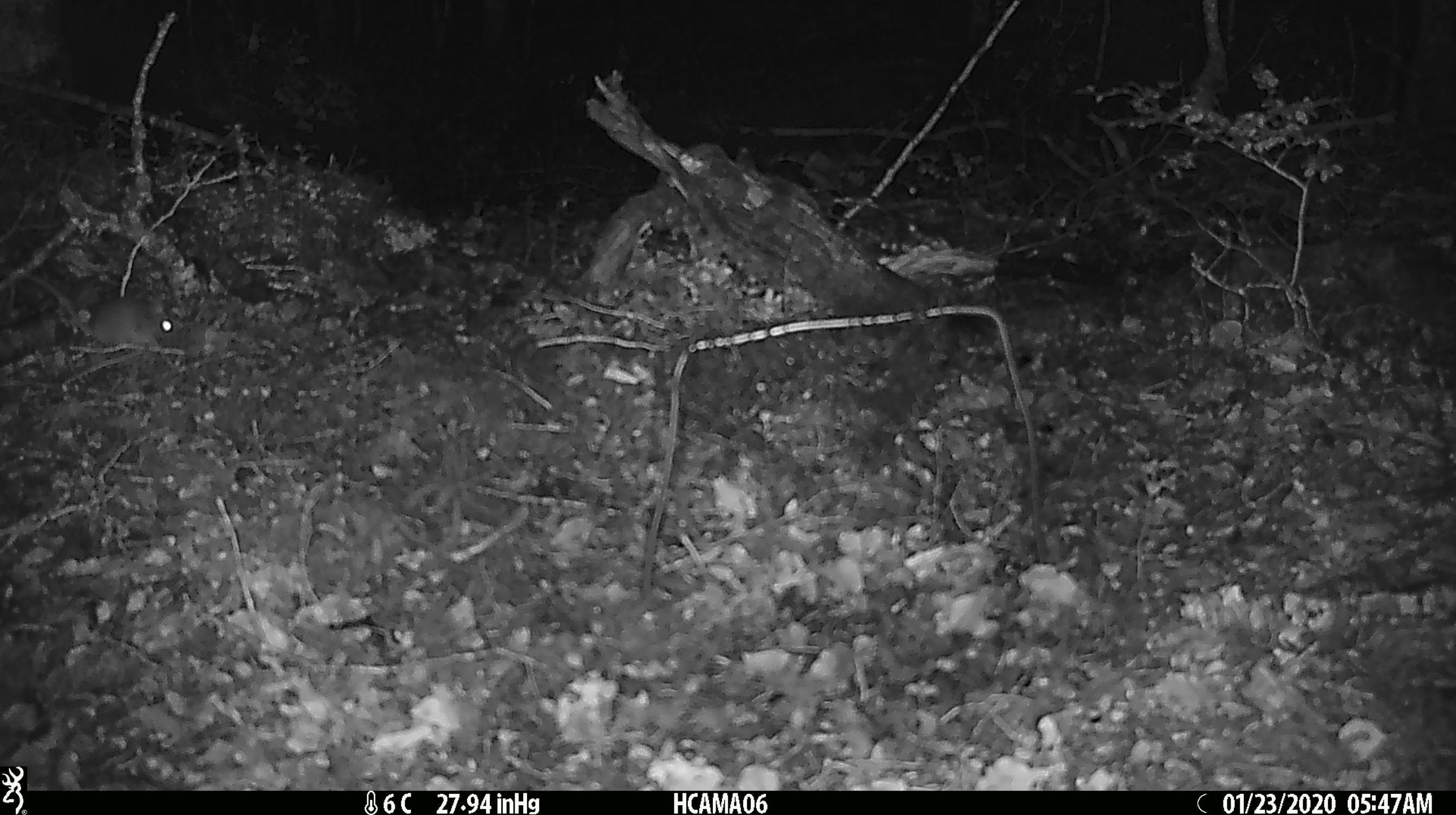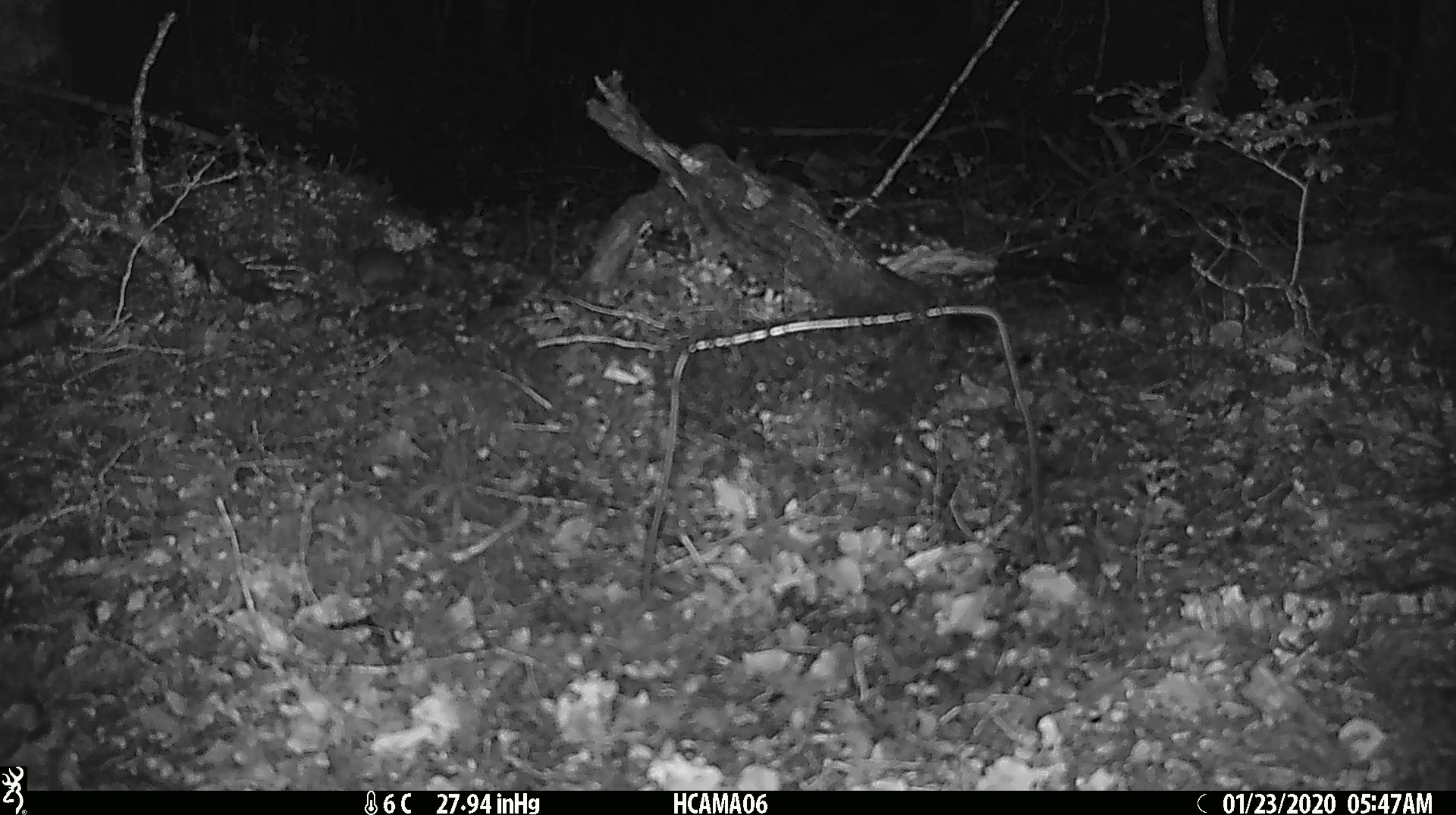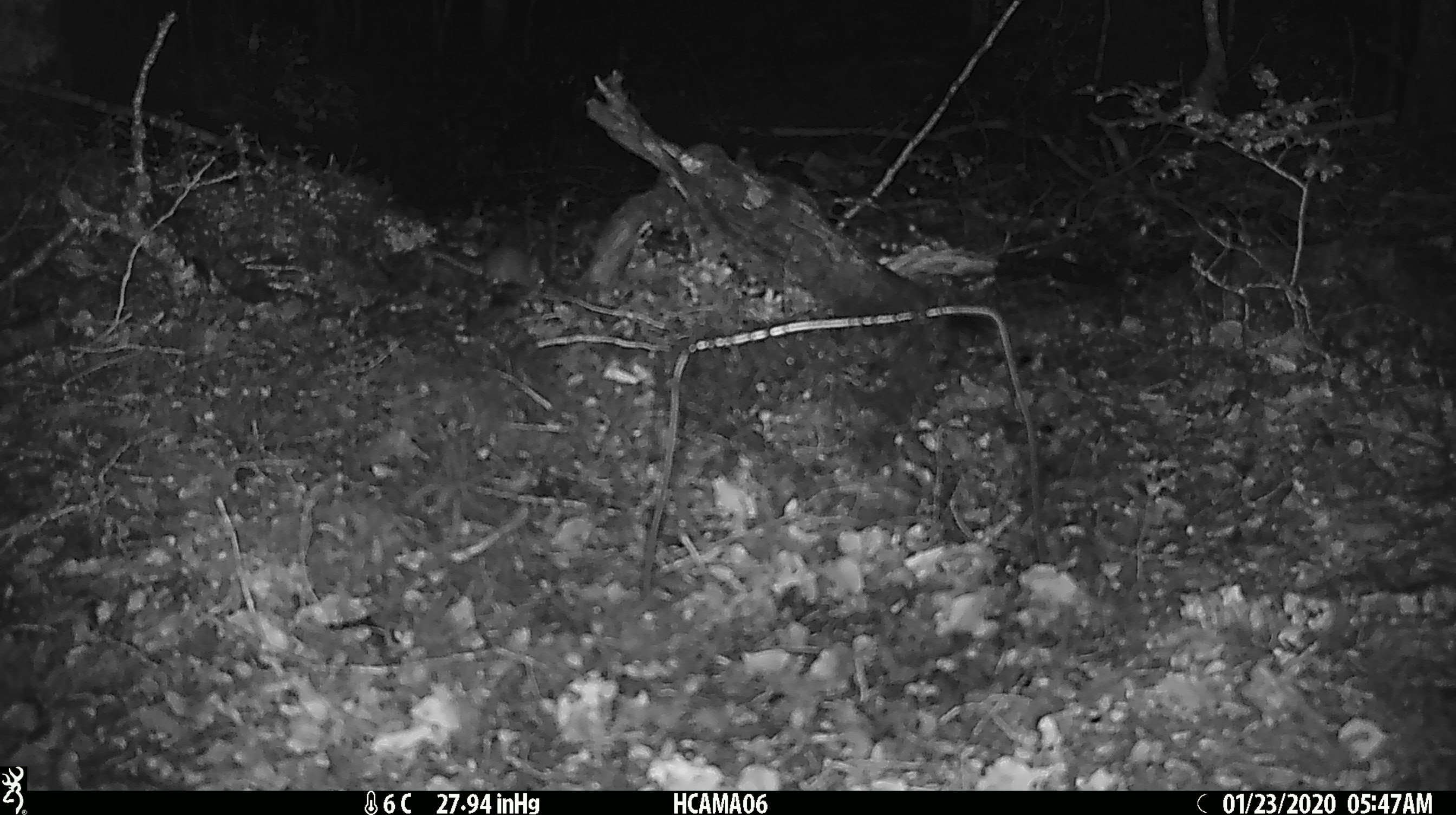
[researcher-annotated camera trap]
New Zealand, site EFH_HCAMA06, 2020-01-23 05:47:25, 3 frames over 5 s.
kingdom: Animalia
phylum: Chordata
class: Mammalia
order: Rodentia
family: Muridae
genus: Mus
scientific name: Mus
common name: mouse